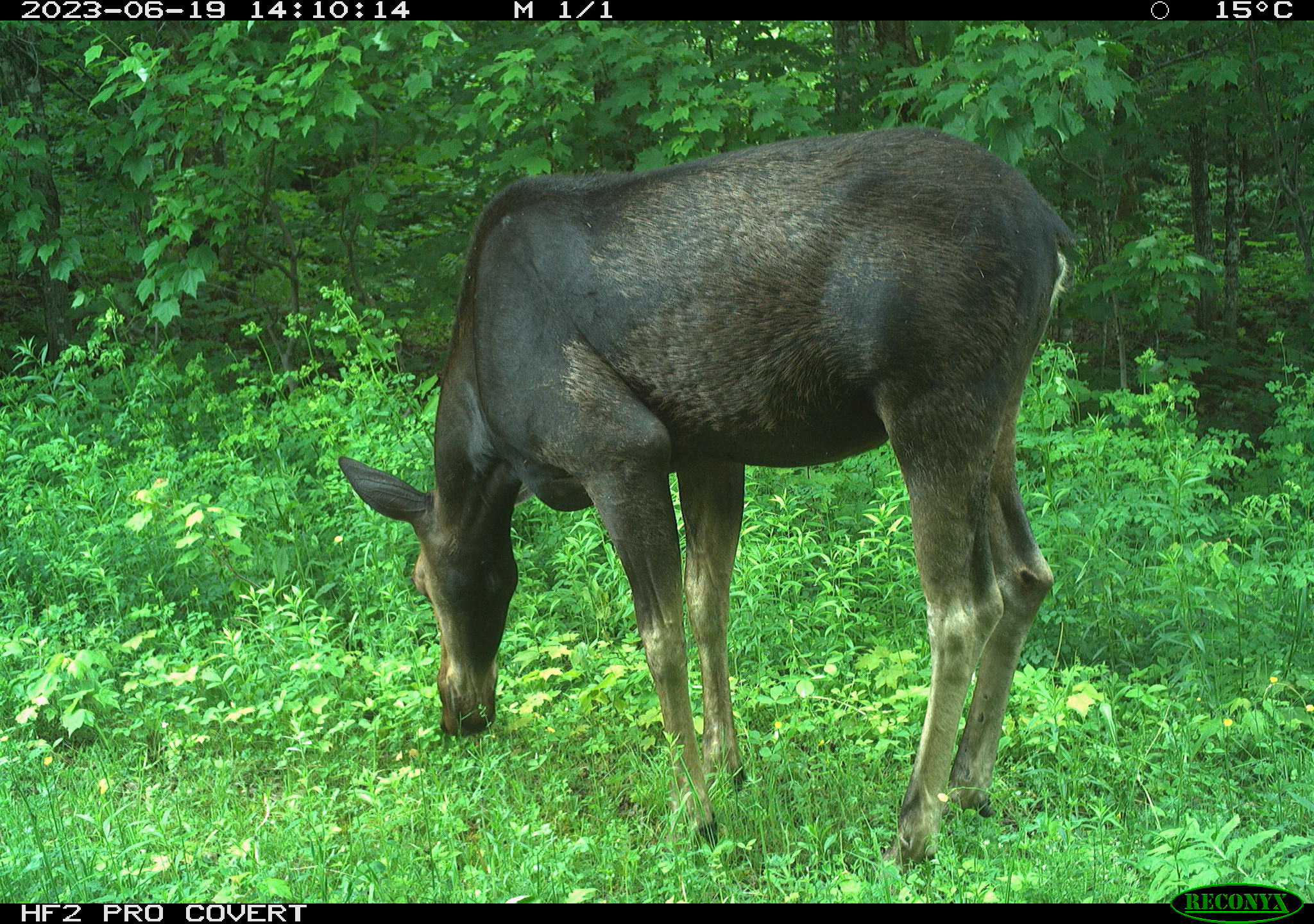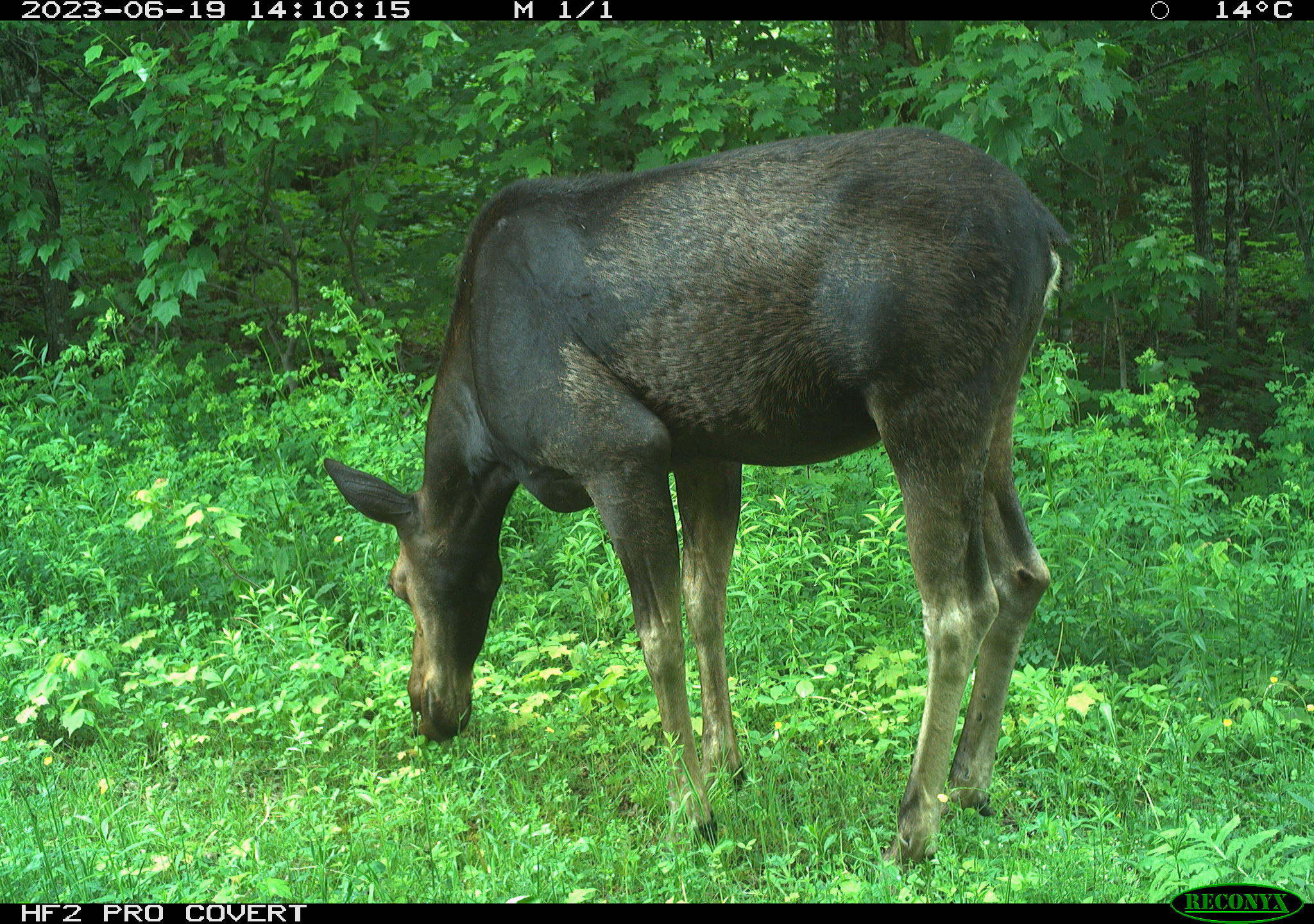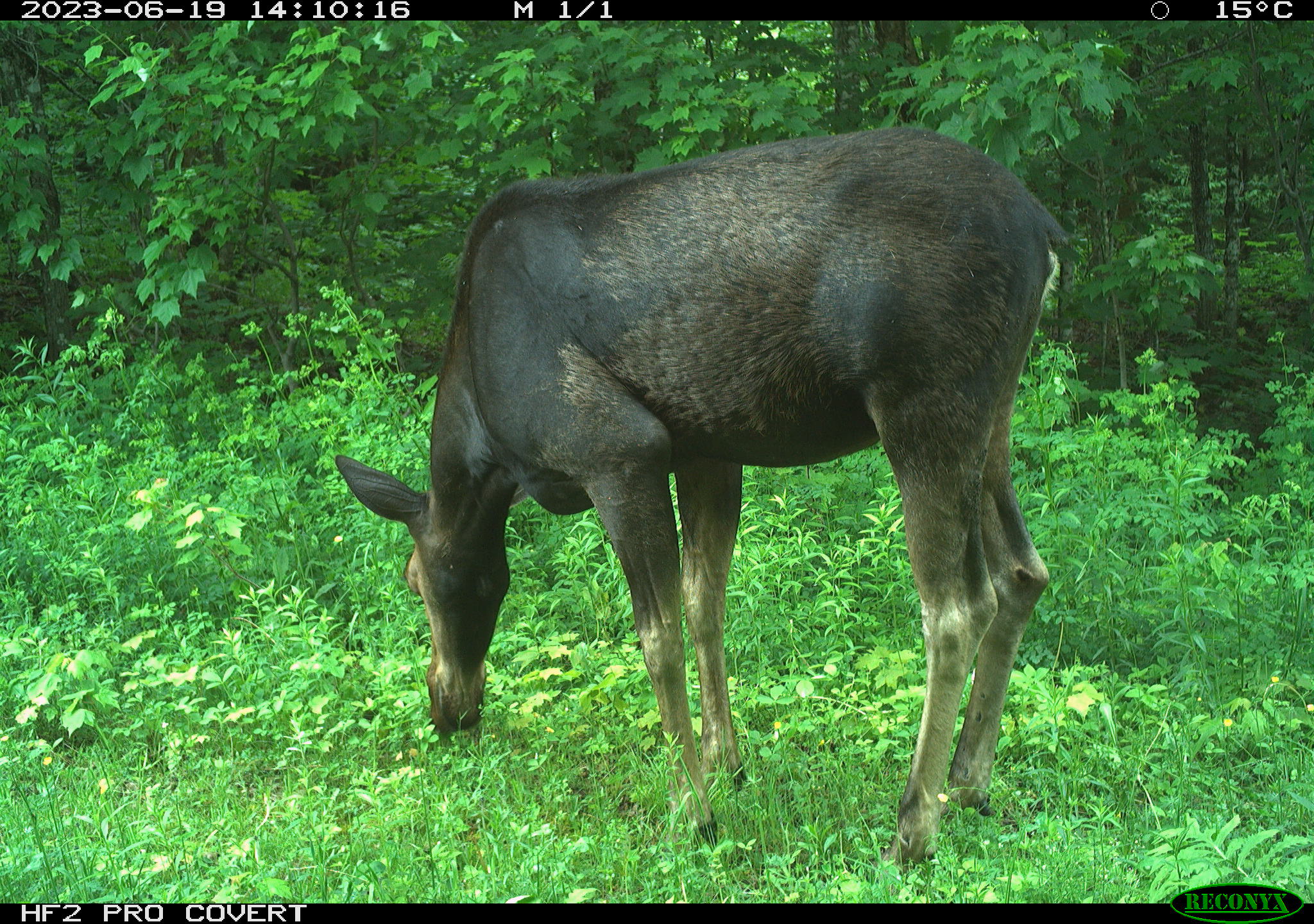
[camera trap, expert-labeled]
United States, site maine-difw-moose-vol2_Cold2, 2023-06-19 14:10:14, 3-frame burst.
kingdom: Animalia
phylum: Chordata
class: Mammalia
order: Artiodactyla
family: Cervidae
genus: Alces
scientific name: Alces alces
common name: moose